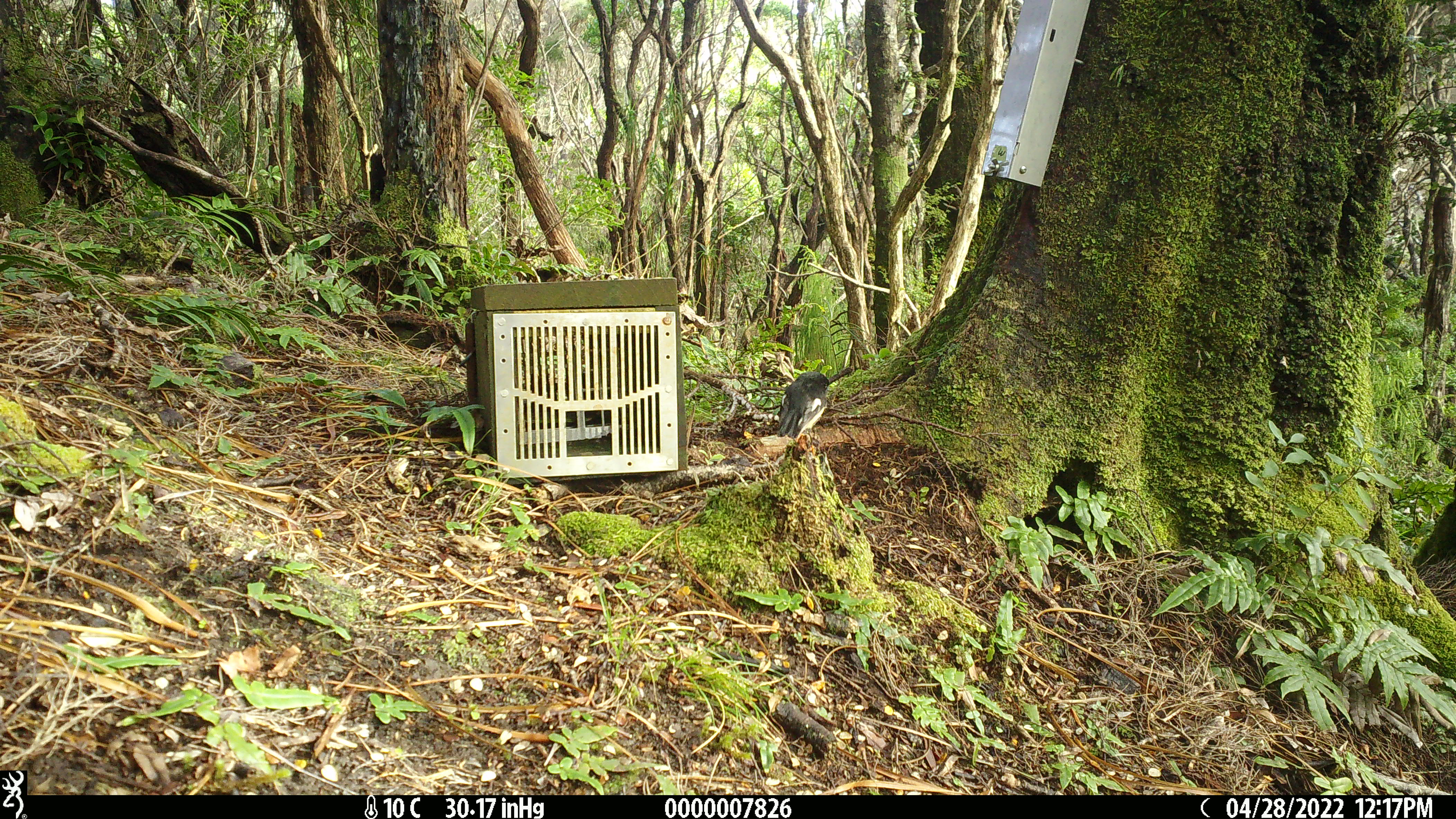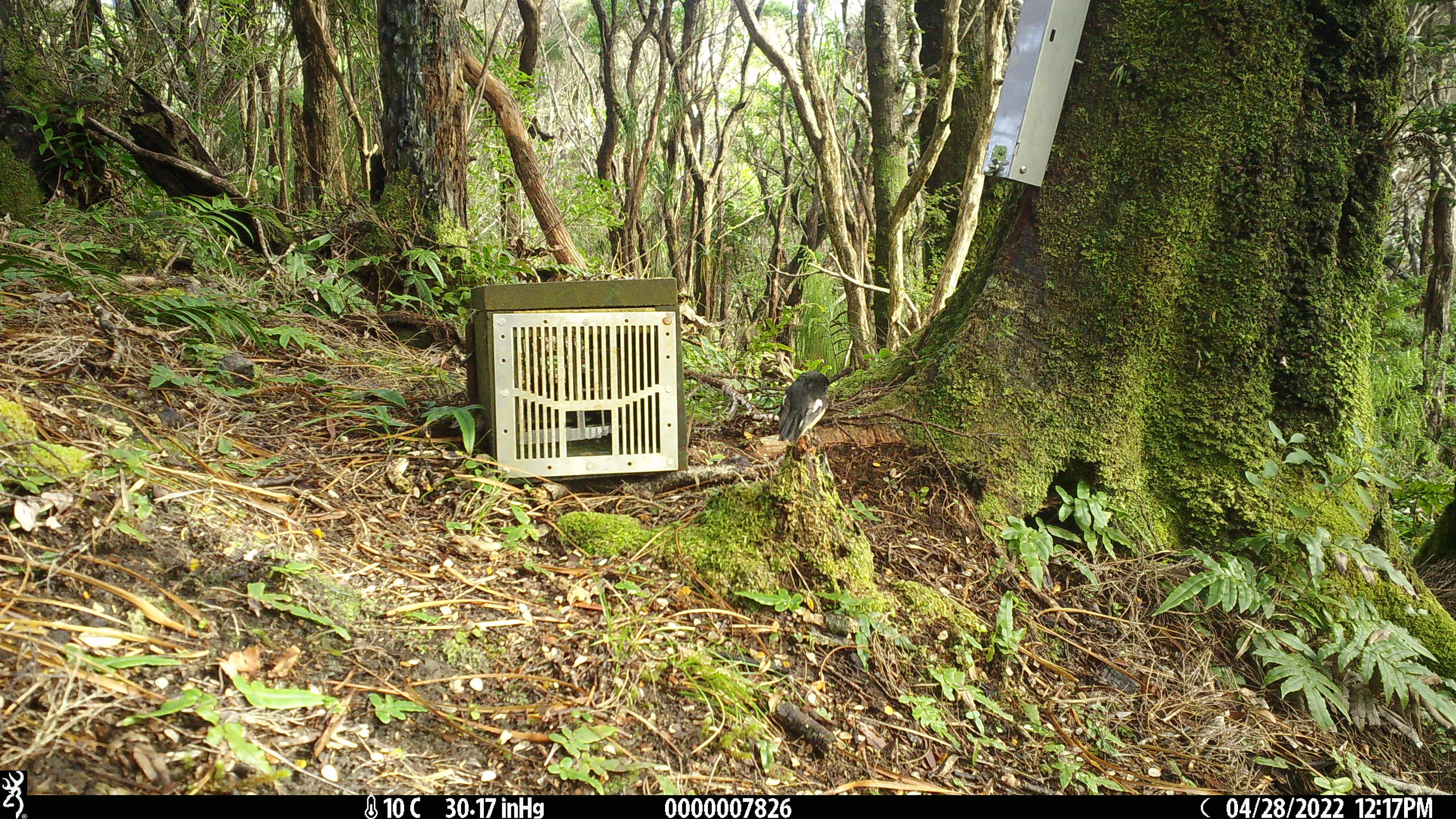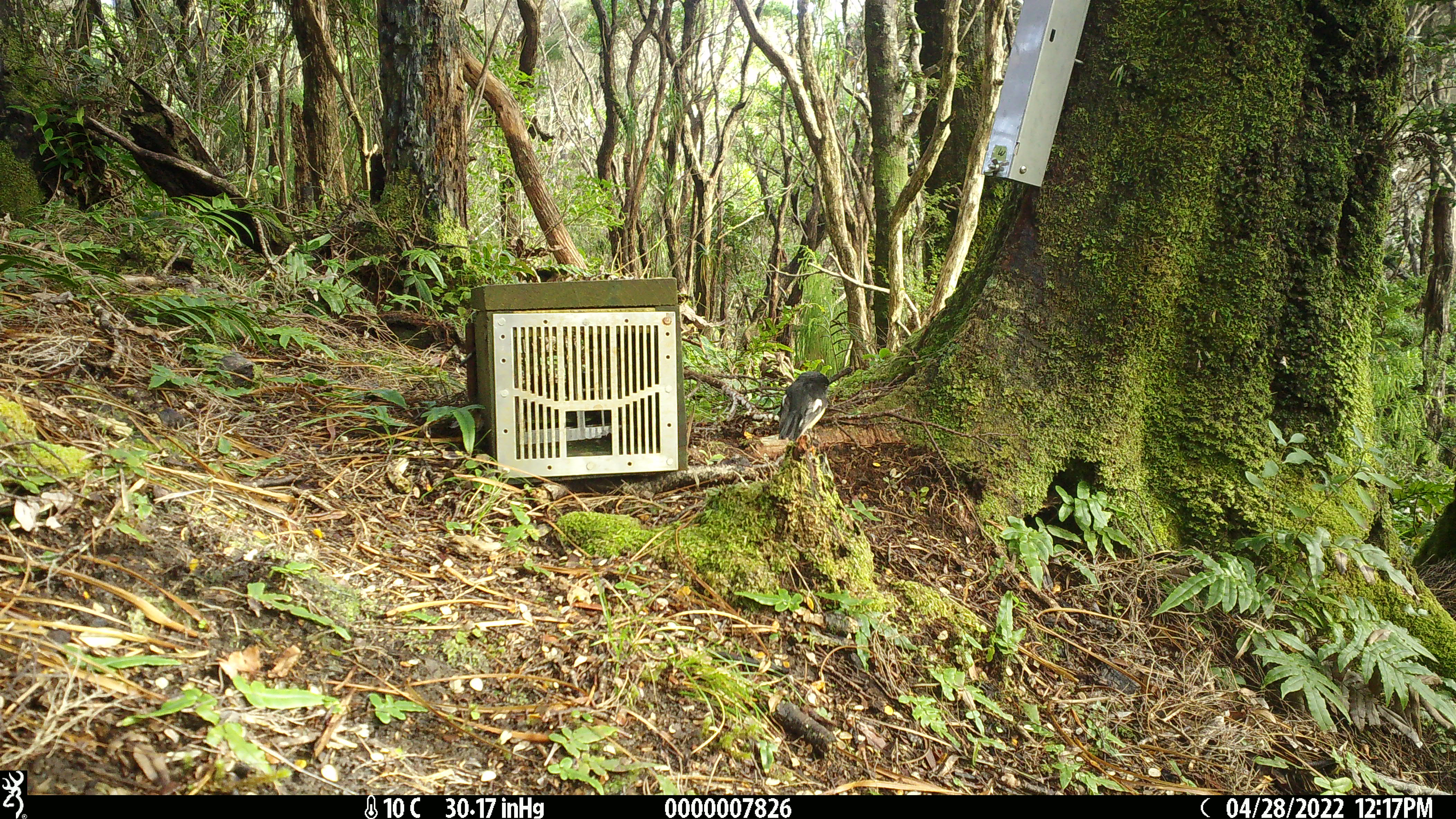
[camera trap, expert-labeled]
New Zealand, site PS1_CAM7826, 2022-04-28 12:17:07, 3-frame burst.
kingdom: Animalia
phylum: Chordata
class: Aves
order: Passeriformes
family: Petroicidae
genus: Petroica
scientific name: Petroica macrocephala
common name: tomtit